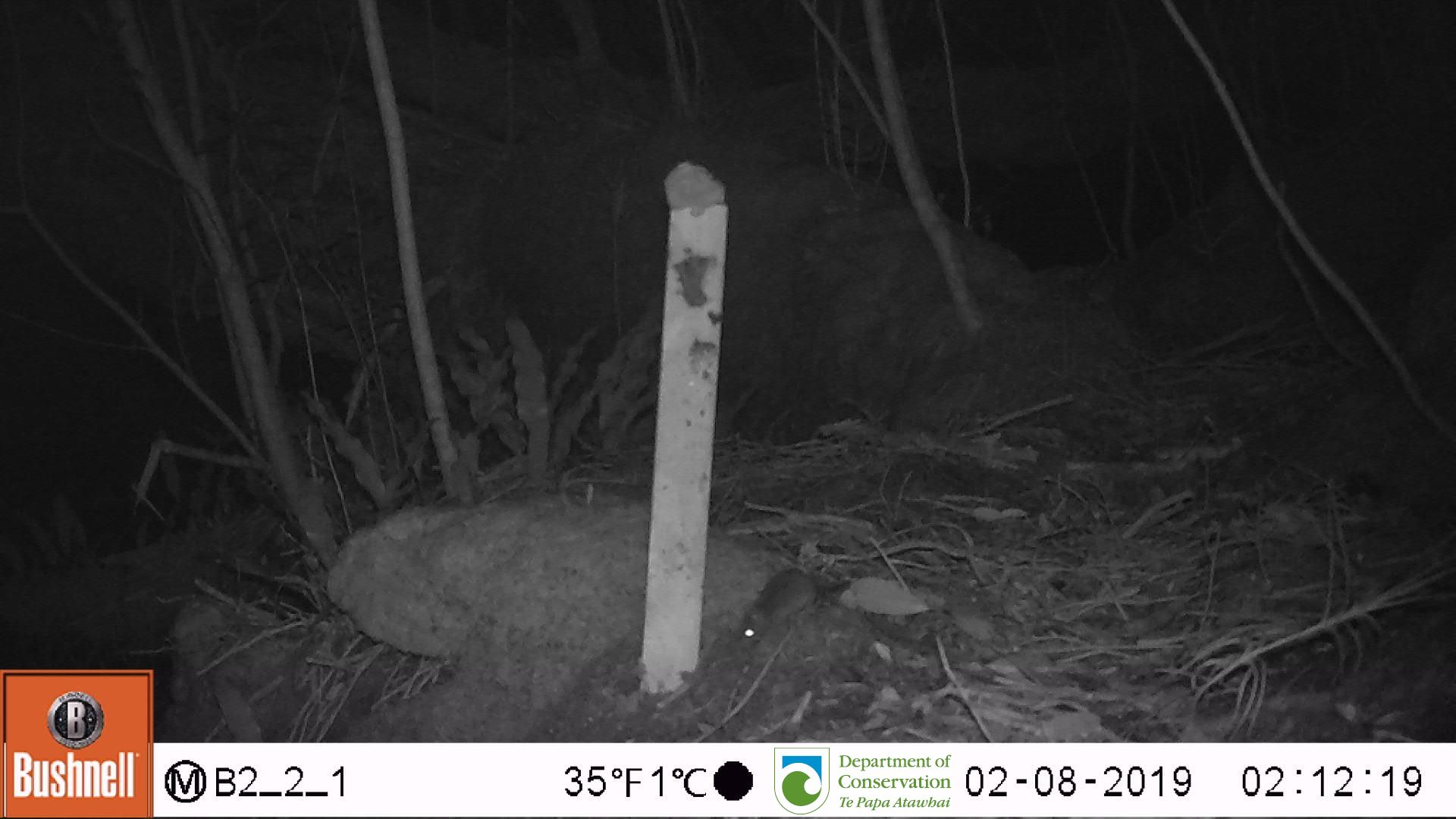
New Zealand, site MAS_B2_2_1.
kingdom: Animalia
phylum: Chordata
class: Mammalia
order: Rodentia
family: Muridae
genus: Mus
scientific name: Mus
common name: mouse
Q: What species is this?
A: Mouse (Mus).